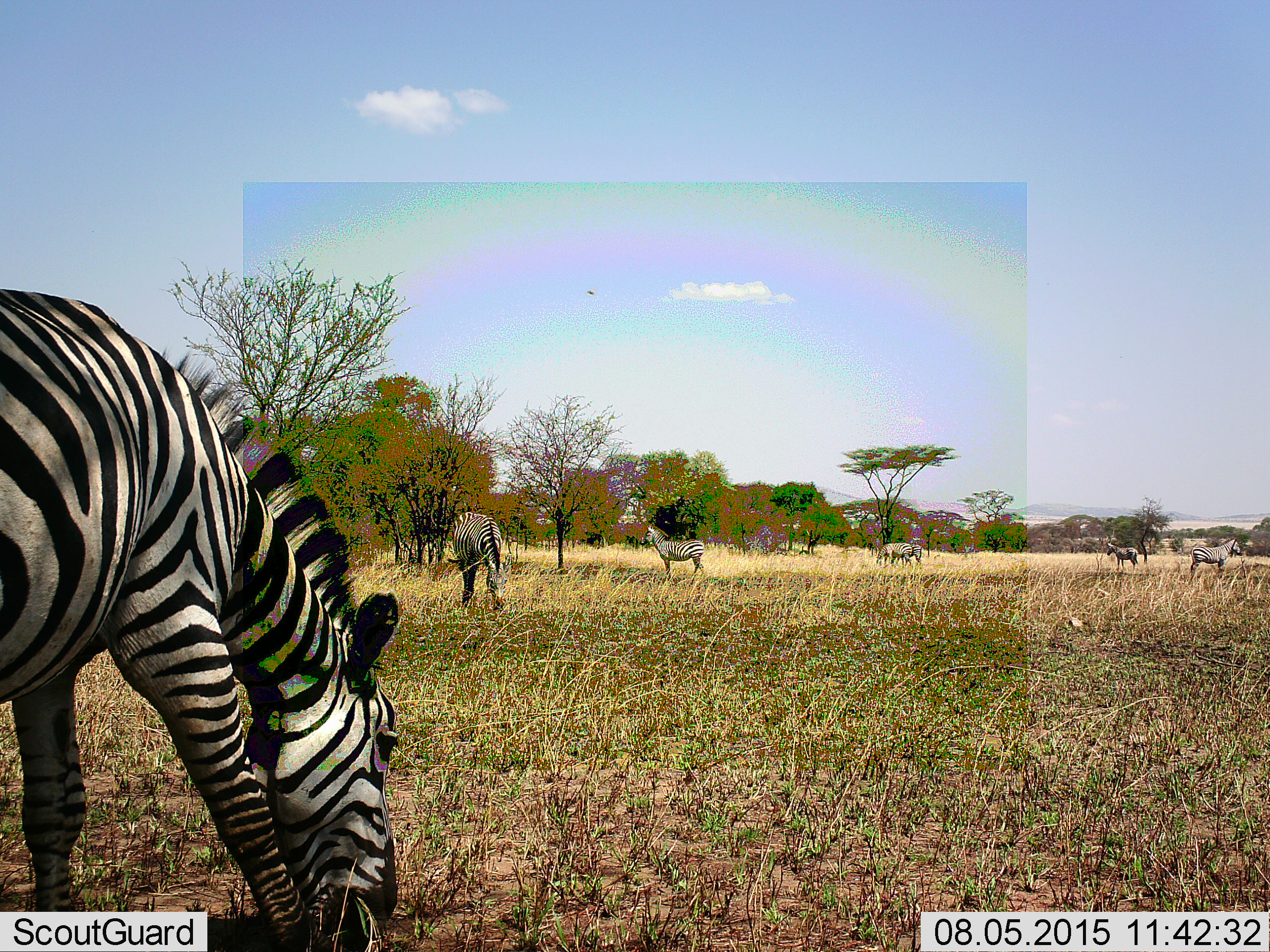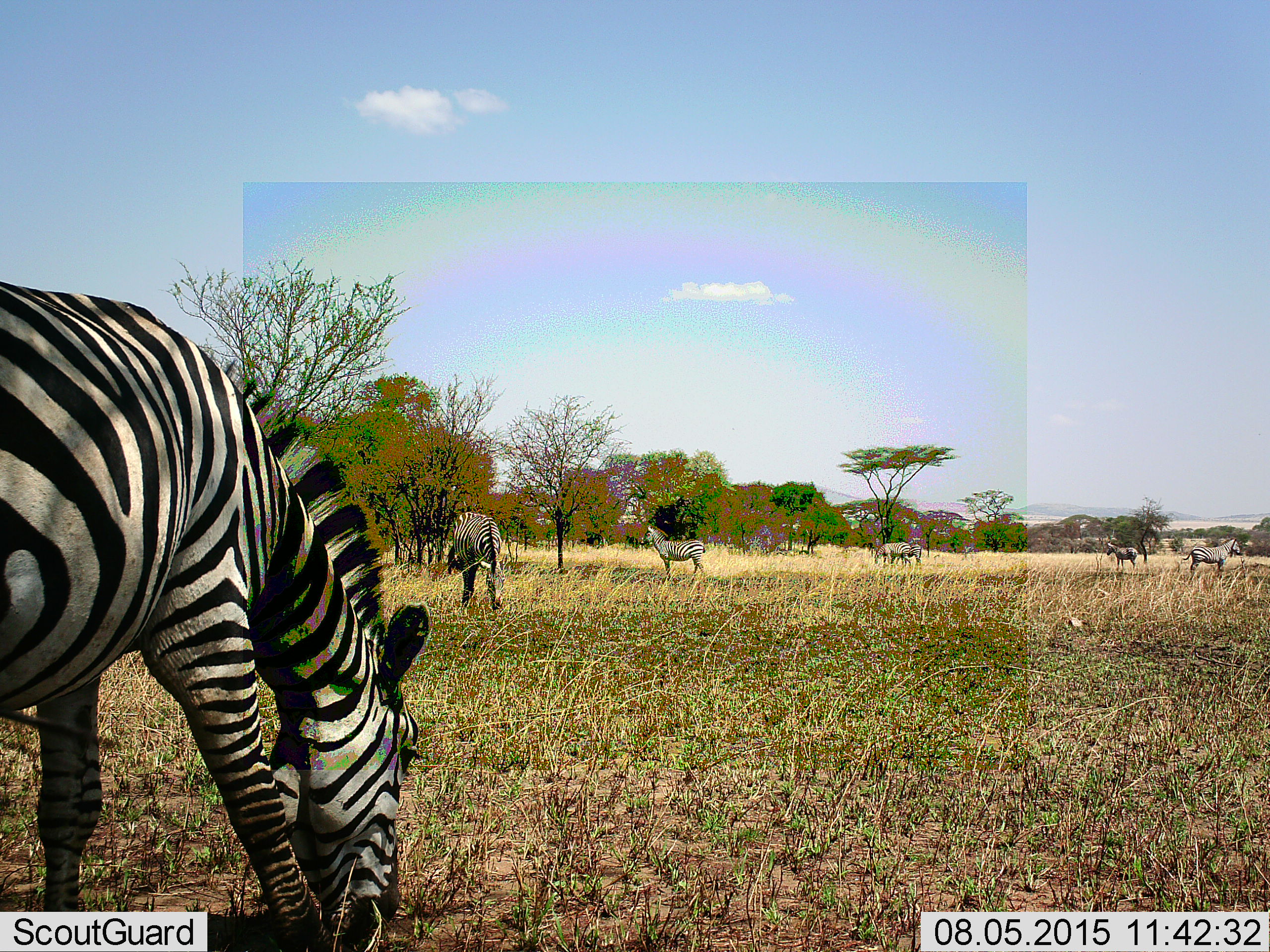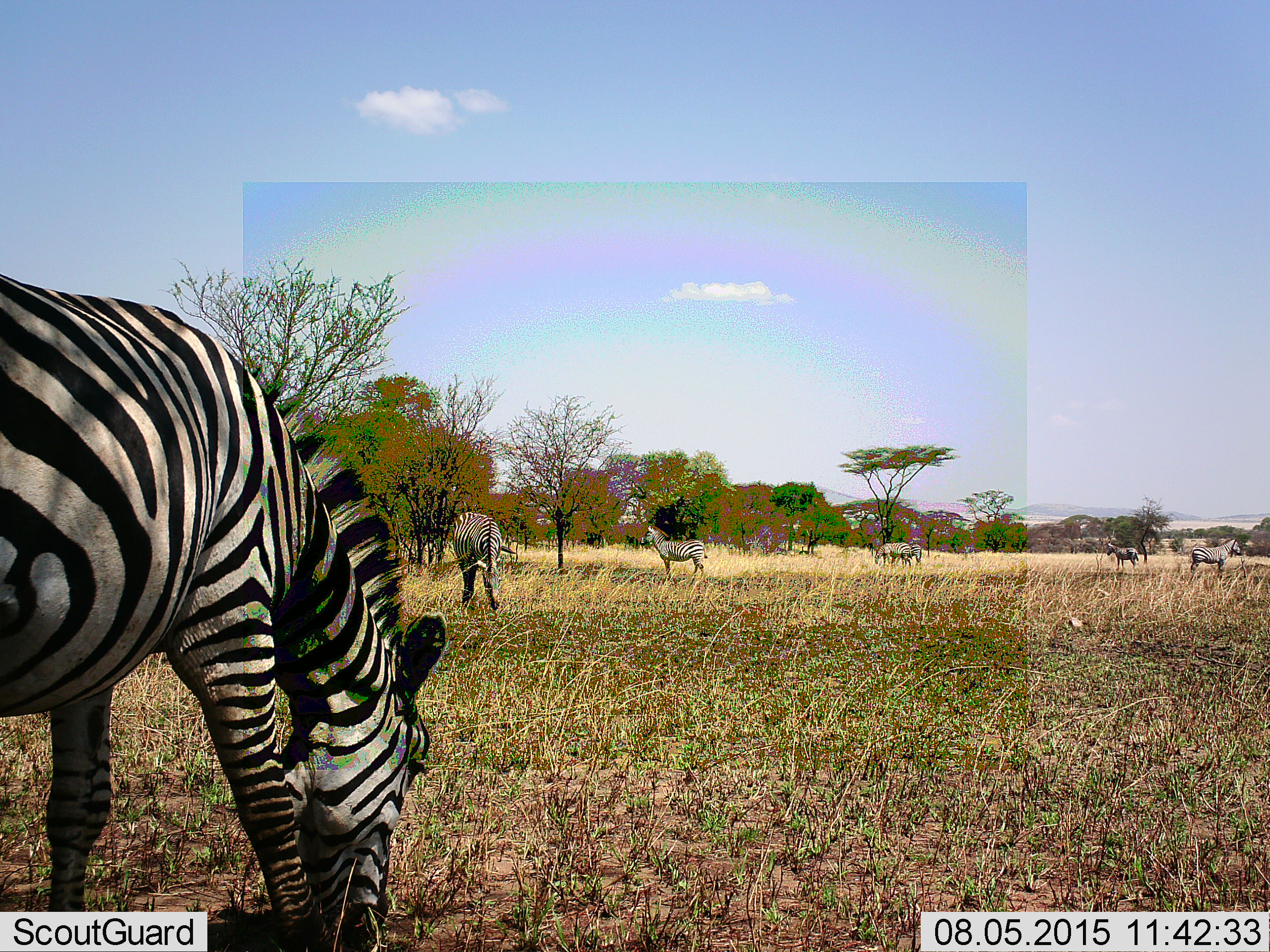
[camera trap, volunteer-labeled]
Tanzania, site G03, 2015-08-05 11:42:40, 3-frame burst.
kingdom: Animalia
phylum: Chordata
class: Mammalia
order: Perissodactyla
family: Equidae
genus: Equus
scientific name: Equus quagga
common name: plains zebra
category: zebra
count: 7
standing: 79%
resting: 0%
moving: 26%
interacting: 0%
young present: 0%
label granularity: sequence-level